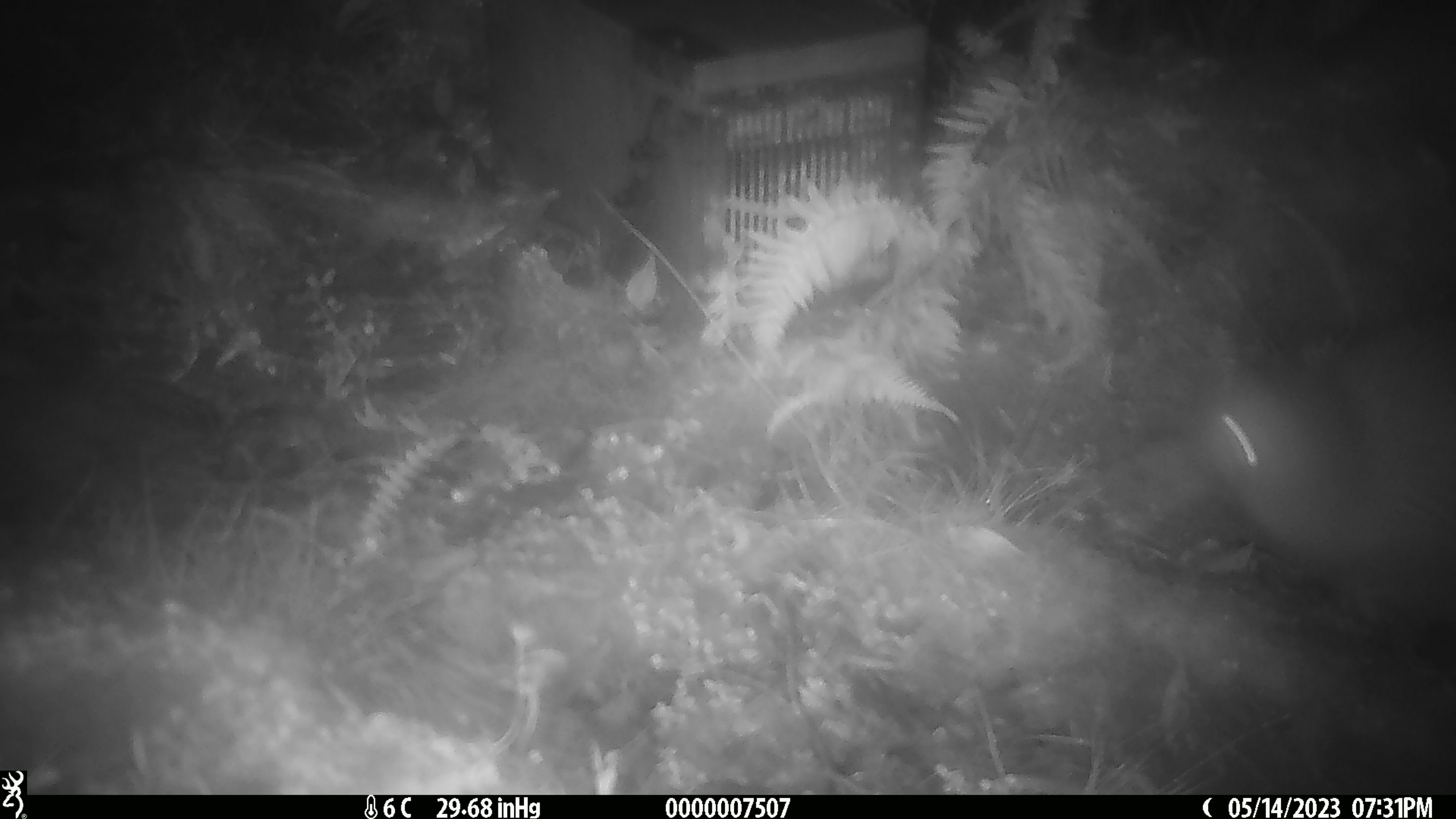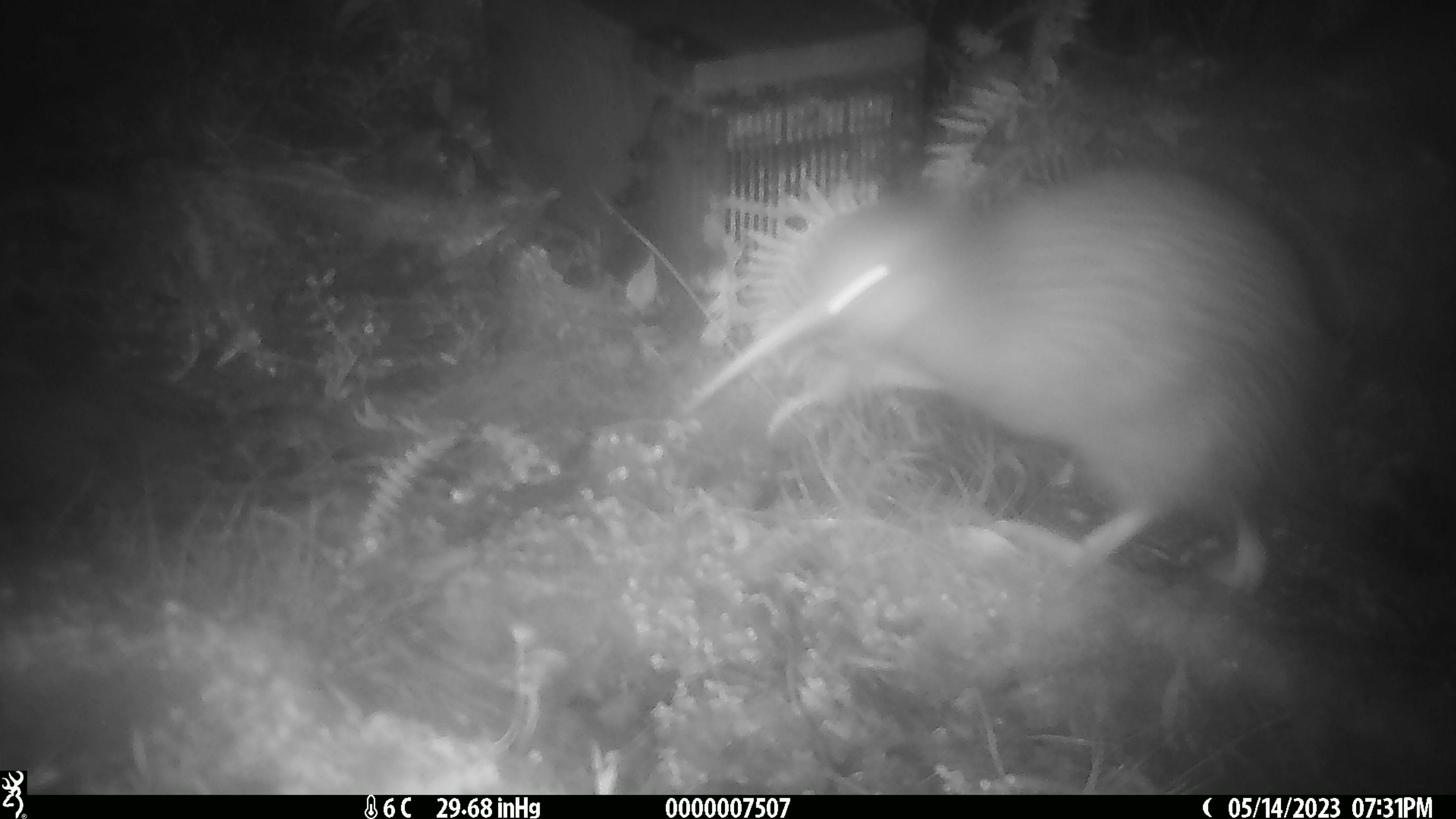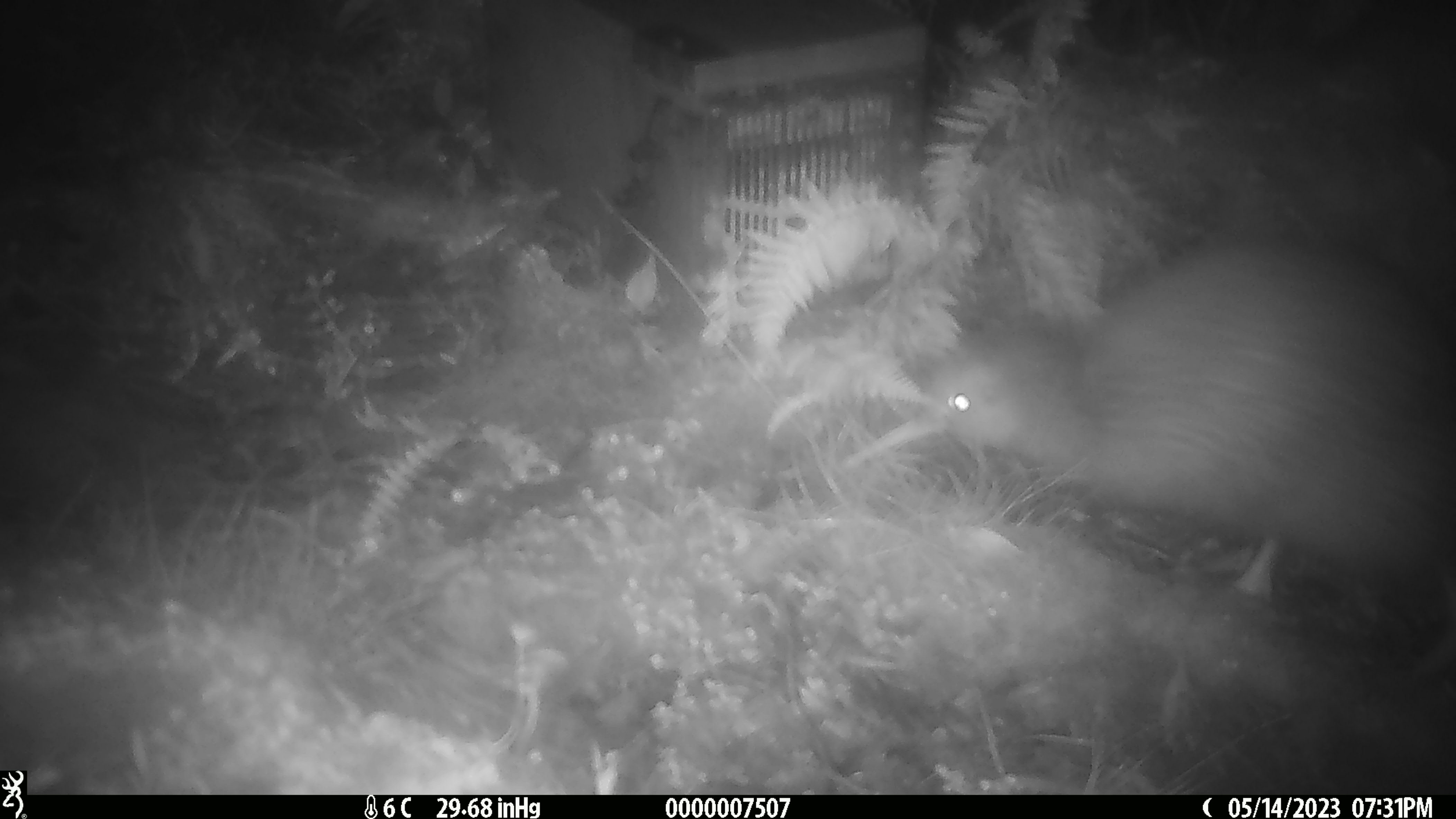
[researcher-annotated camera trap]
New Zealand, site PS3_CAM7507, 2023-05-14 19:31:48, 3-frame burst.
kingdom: Animalia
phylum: Chordata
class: Aves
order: Apterygiformes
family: Apterygidae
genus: Apteryx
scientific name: Apteryx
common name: kiwi